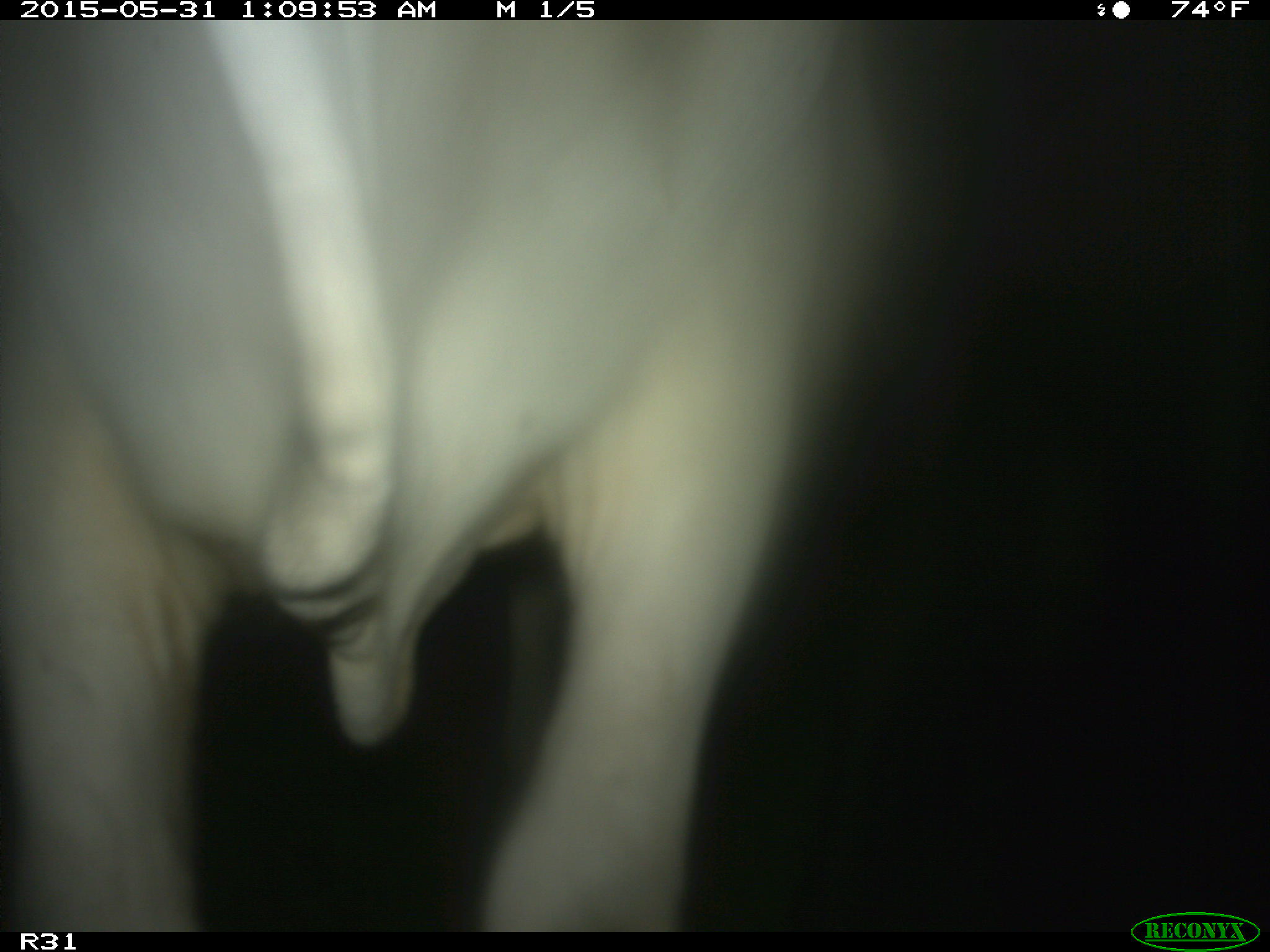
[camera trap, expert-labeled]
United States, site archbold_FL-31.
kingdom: Animalia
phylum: Chordata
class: Mammalia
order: Artiodactyla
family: Bovidae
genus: Bos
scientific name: Bos taurus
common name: domestic cow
Bos taurus (domestic cow).